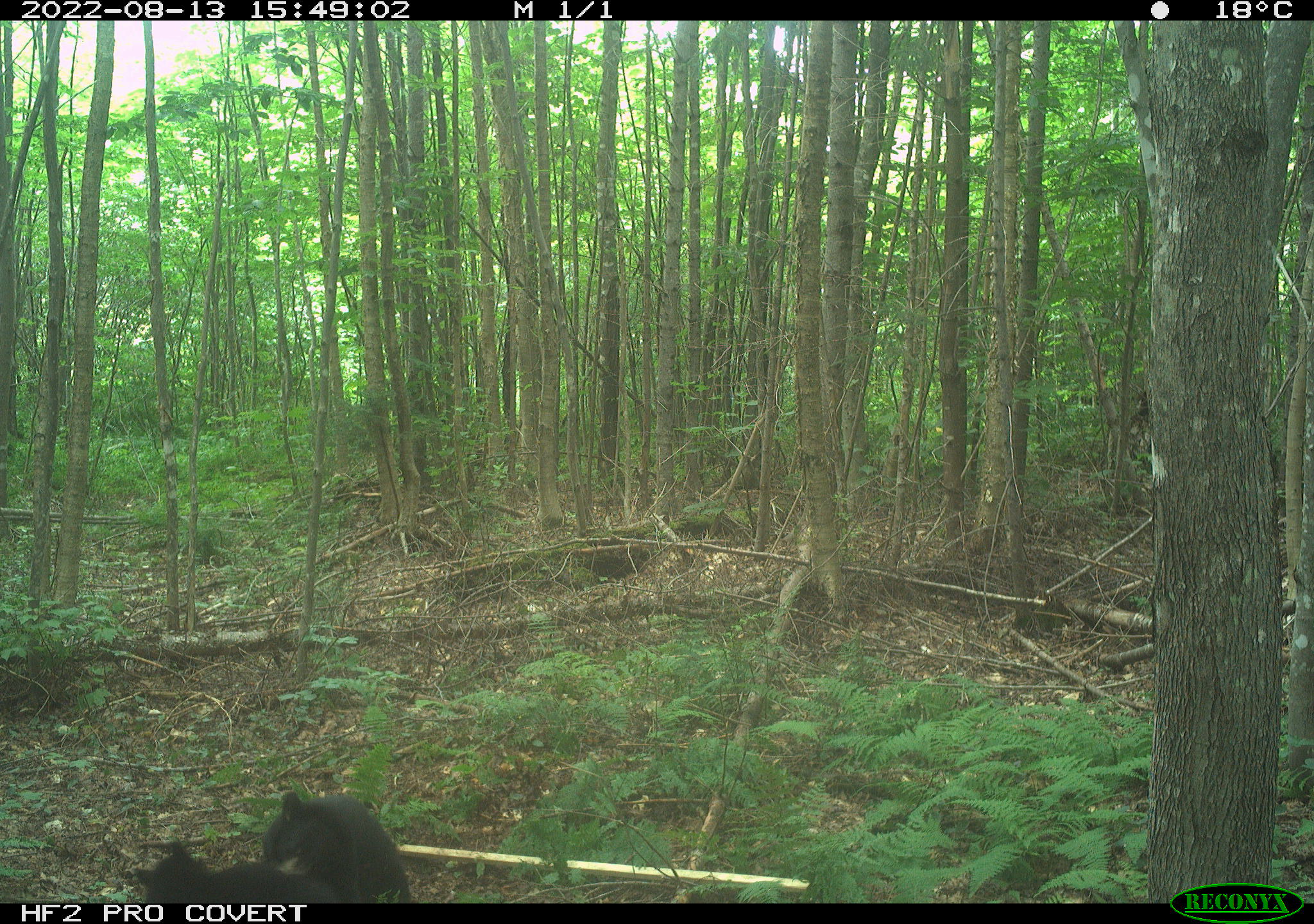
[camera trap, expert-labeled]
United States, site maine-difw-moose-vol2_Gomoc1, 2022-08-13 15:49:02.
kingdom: Animalia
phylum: Chordata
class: Mammalia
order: Carnivora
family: Ursidae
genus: Ursus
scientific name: Ursus americanus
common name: black bear